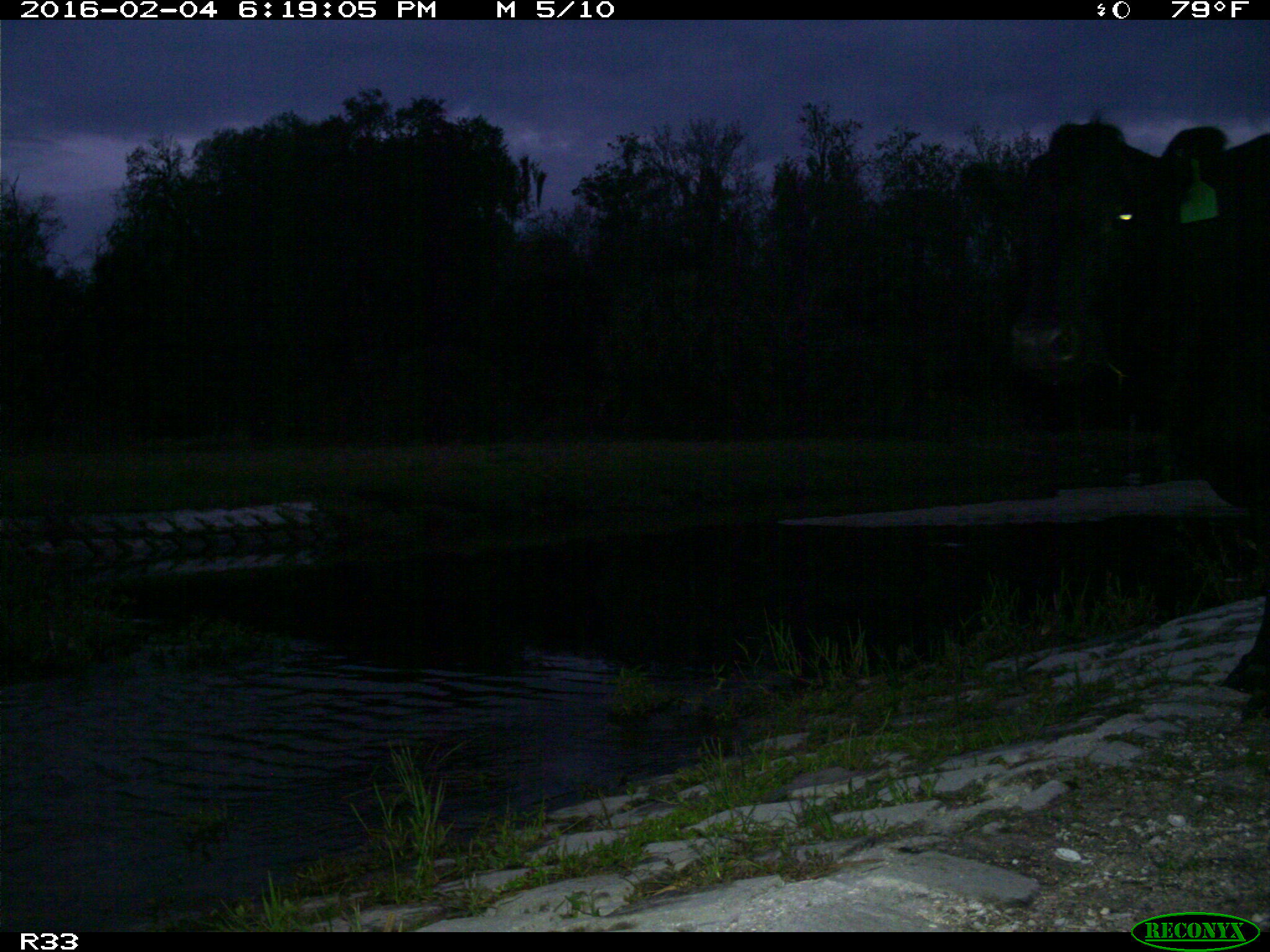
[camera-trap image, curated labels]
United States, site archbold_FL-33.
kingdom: Animalia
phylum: Chordata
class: Mammalia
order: Artiodactyla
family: Bovidae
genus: Bos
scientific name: Bos taurus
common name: domestic cow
Bos taurus (domestic cow).